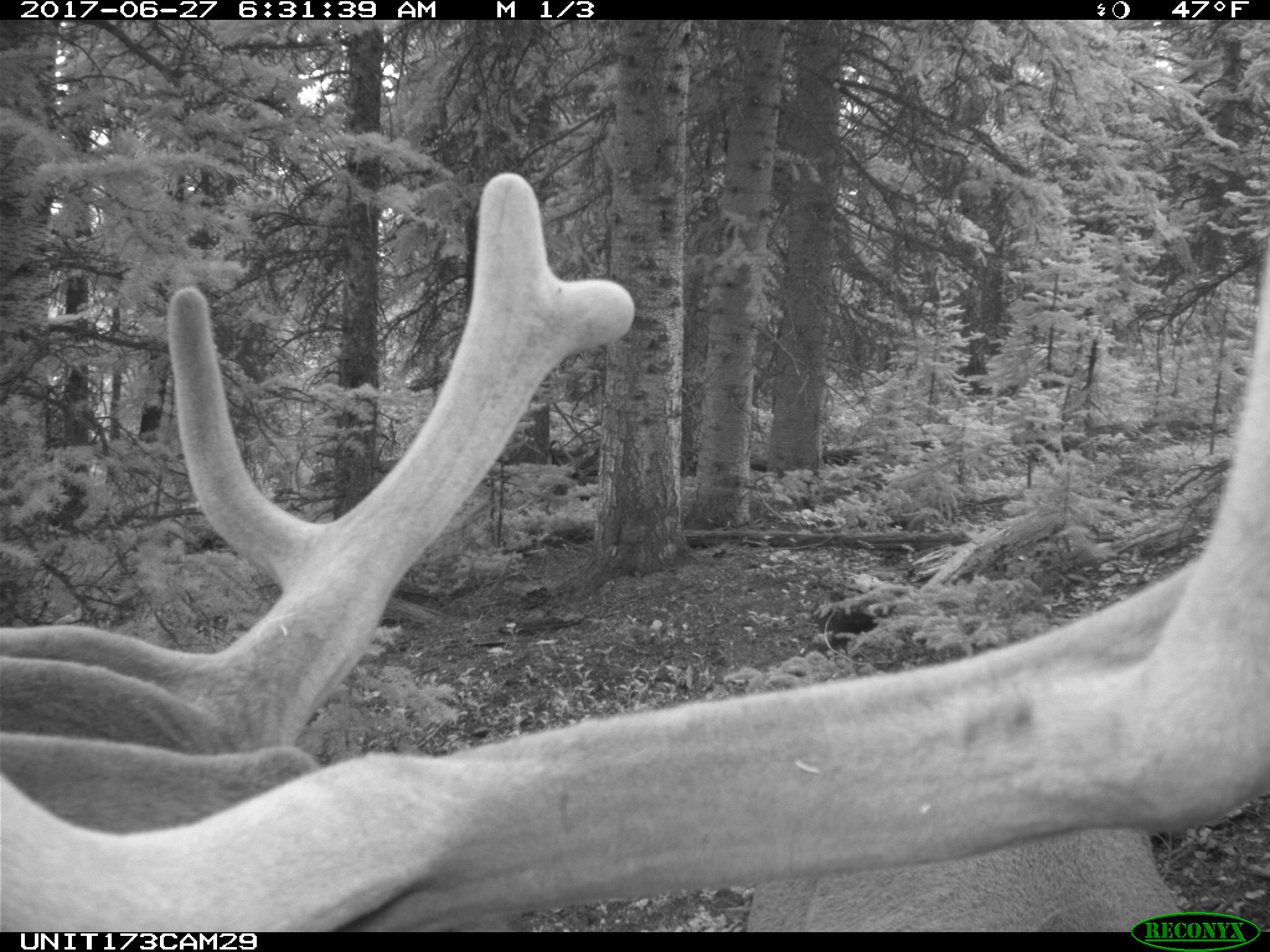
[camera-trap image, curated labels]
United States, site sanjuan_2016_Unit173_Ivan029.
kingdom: Animalia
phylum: Chordata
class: Mammalia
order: Artiodactyla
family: Cervidae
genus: Cervus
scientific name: Cervus elaphus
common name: red deer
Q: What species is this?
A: Cervus elaphus (red deer).